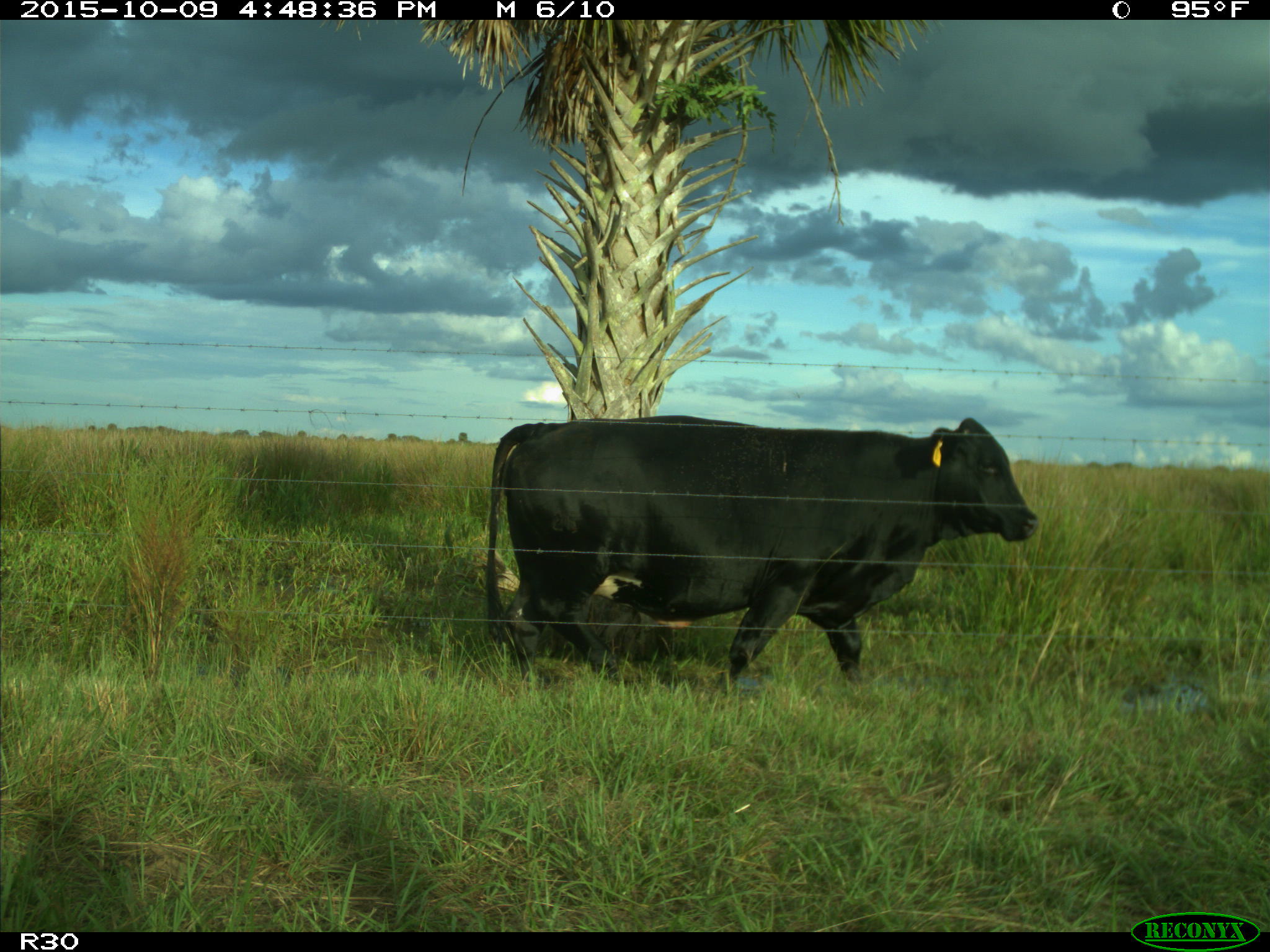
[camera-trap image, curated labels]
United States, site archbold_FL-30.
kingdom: Animalia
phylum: Chordata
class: Mammalia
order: Artiodactyla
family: Bovidae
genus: Bos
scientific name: Bos taurus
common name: domestic cow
Bos taurus (domestic cow).